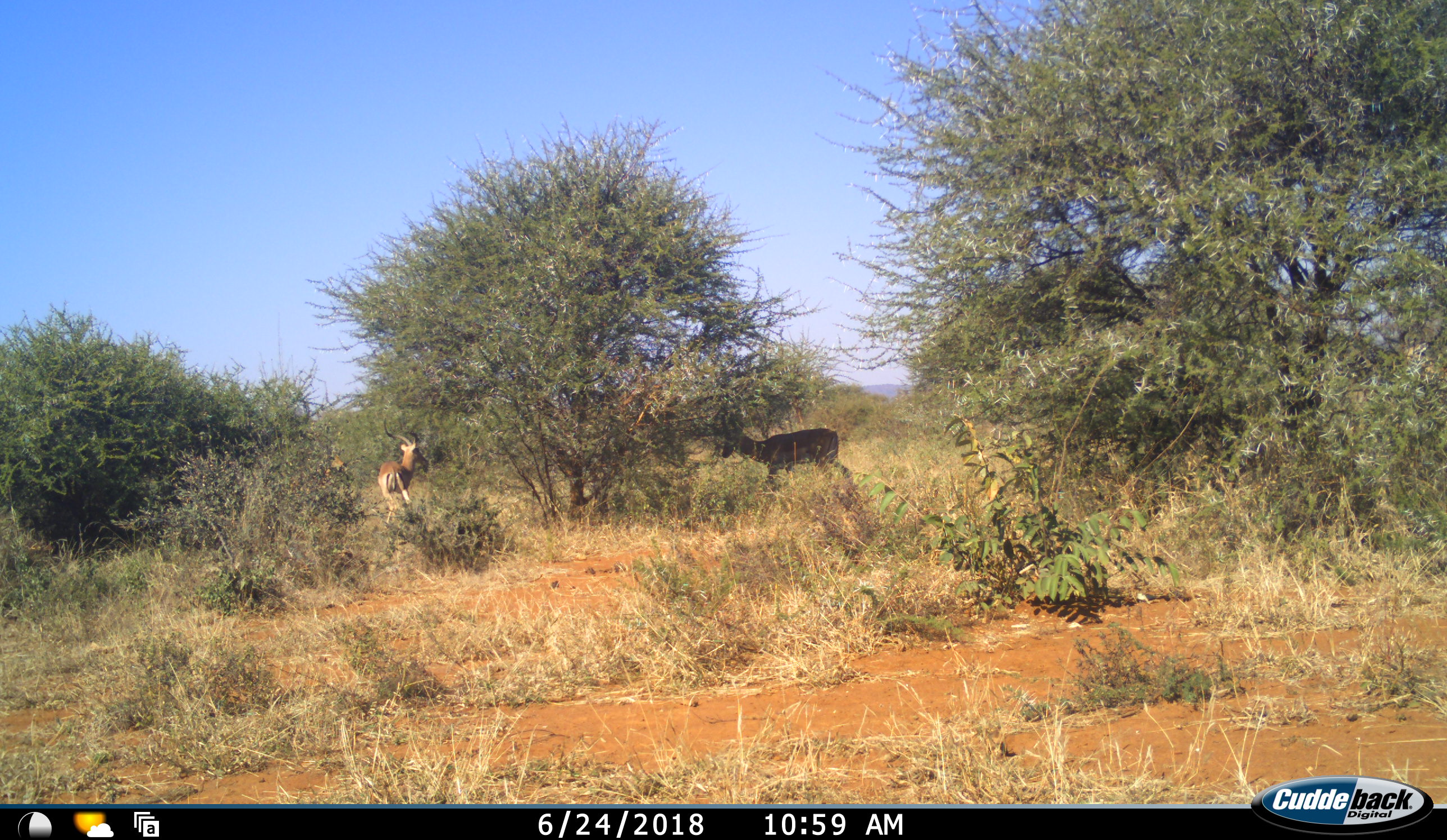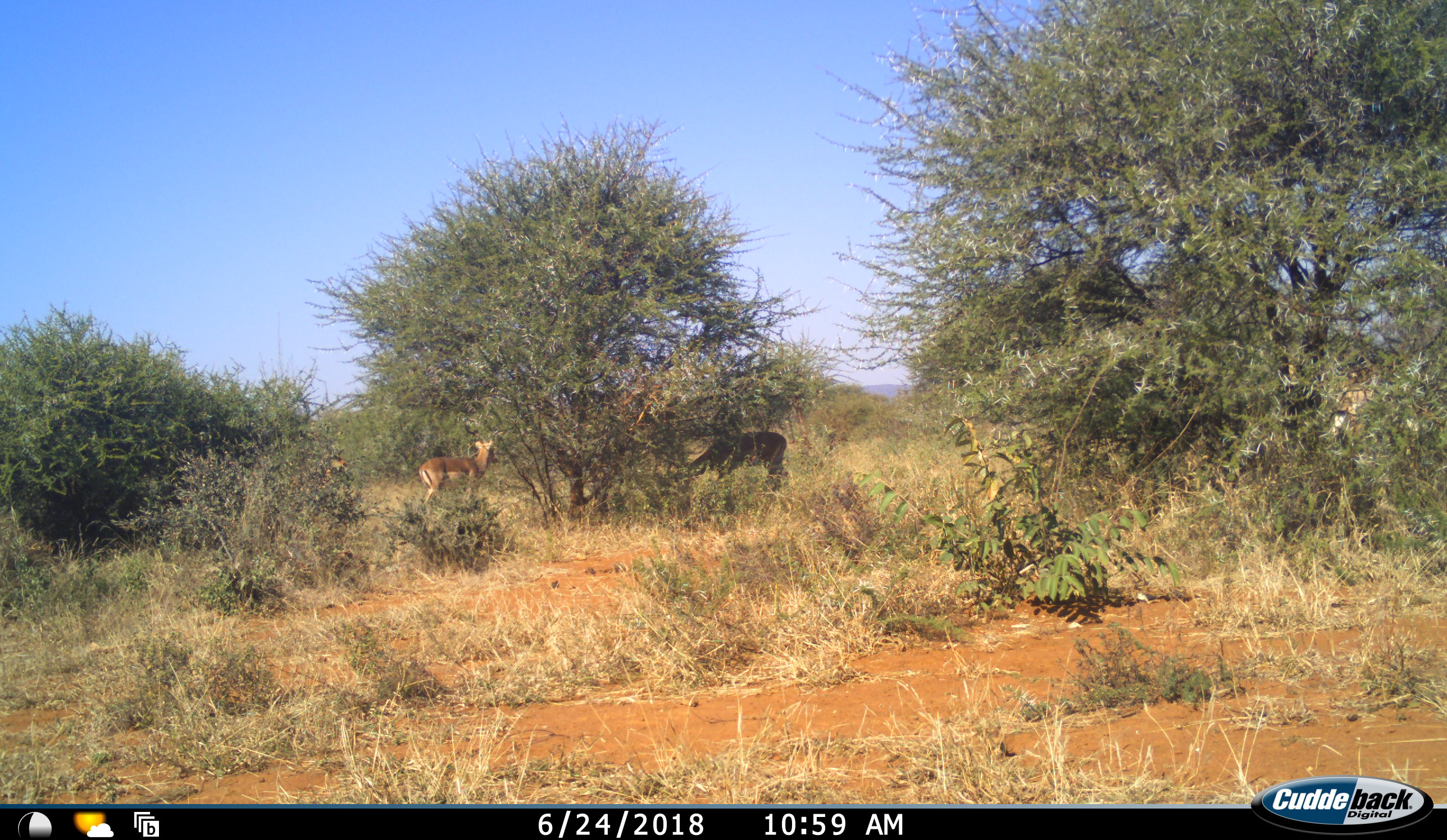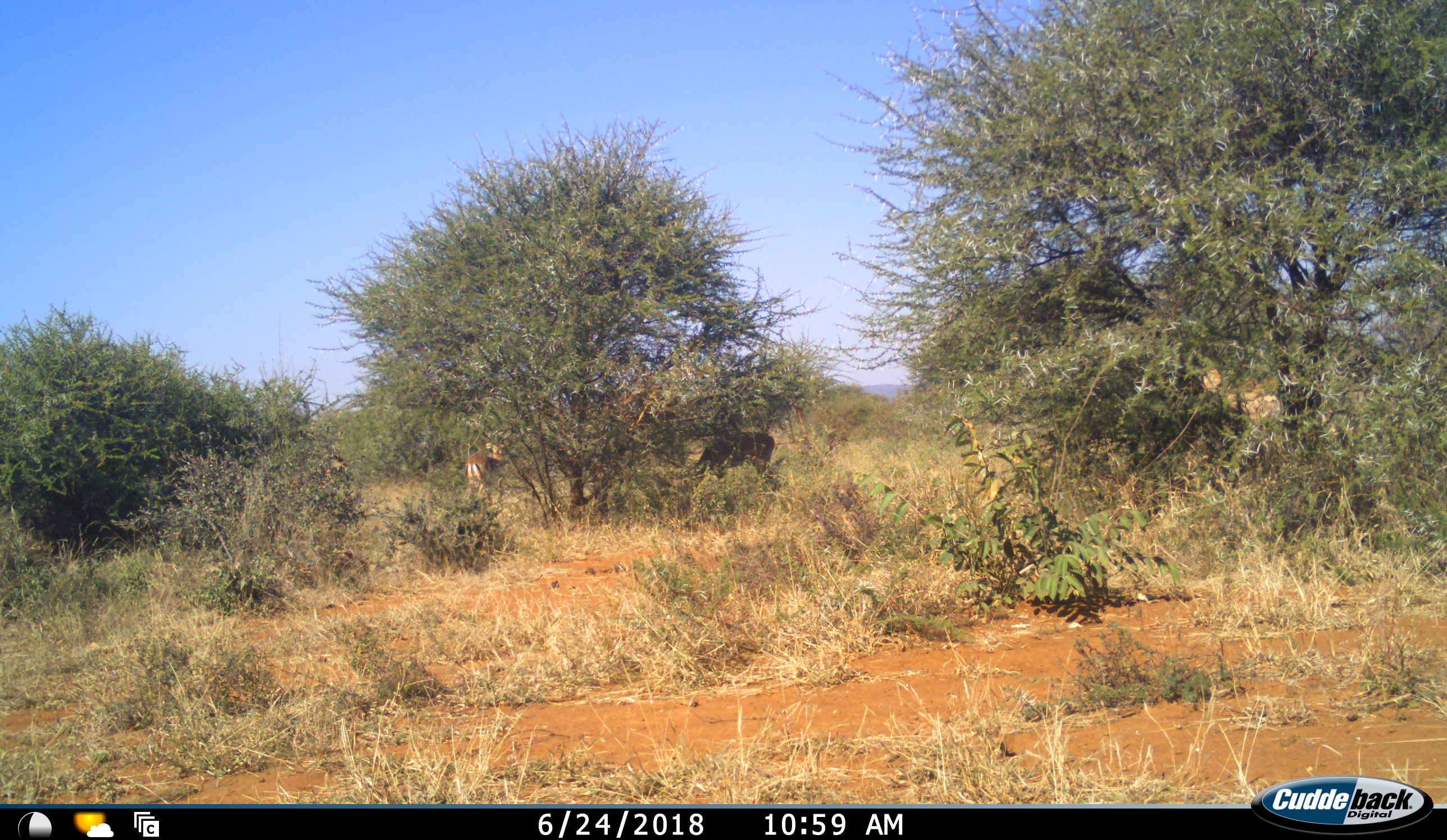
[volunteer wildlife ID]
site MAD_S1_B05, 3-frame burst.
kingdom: Animalia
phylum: Chordata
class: Mammalia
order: Artiodactyla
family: Bovidae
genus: Aepyceros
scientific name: Aepyceros melampus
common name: impala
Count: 4.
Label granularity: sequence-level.